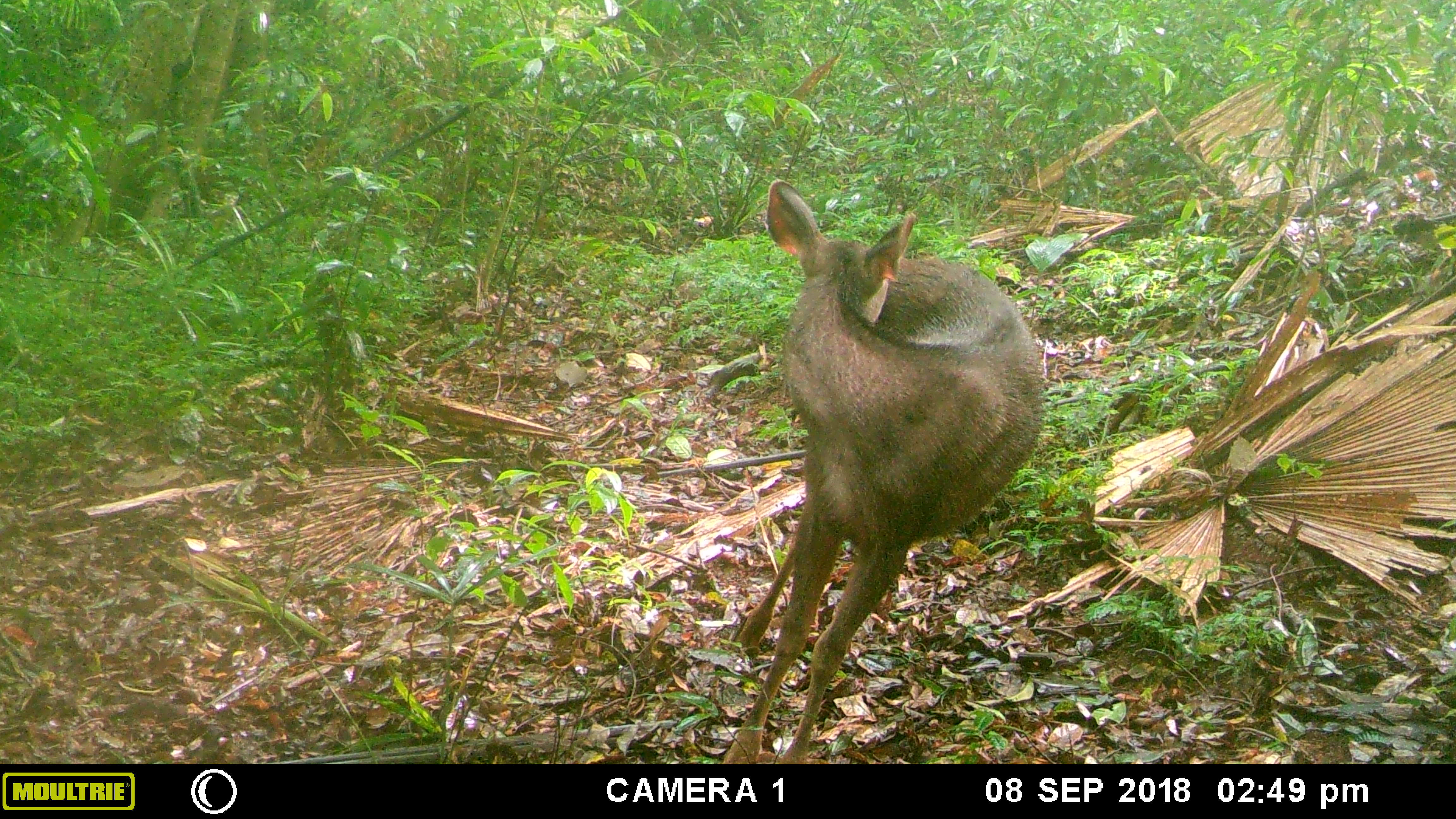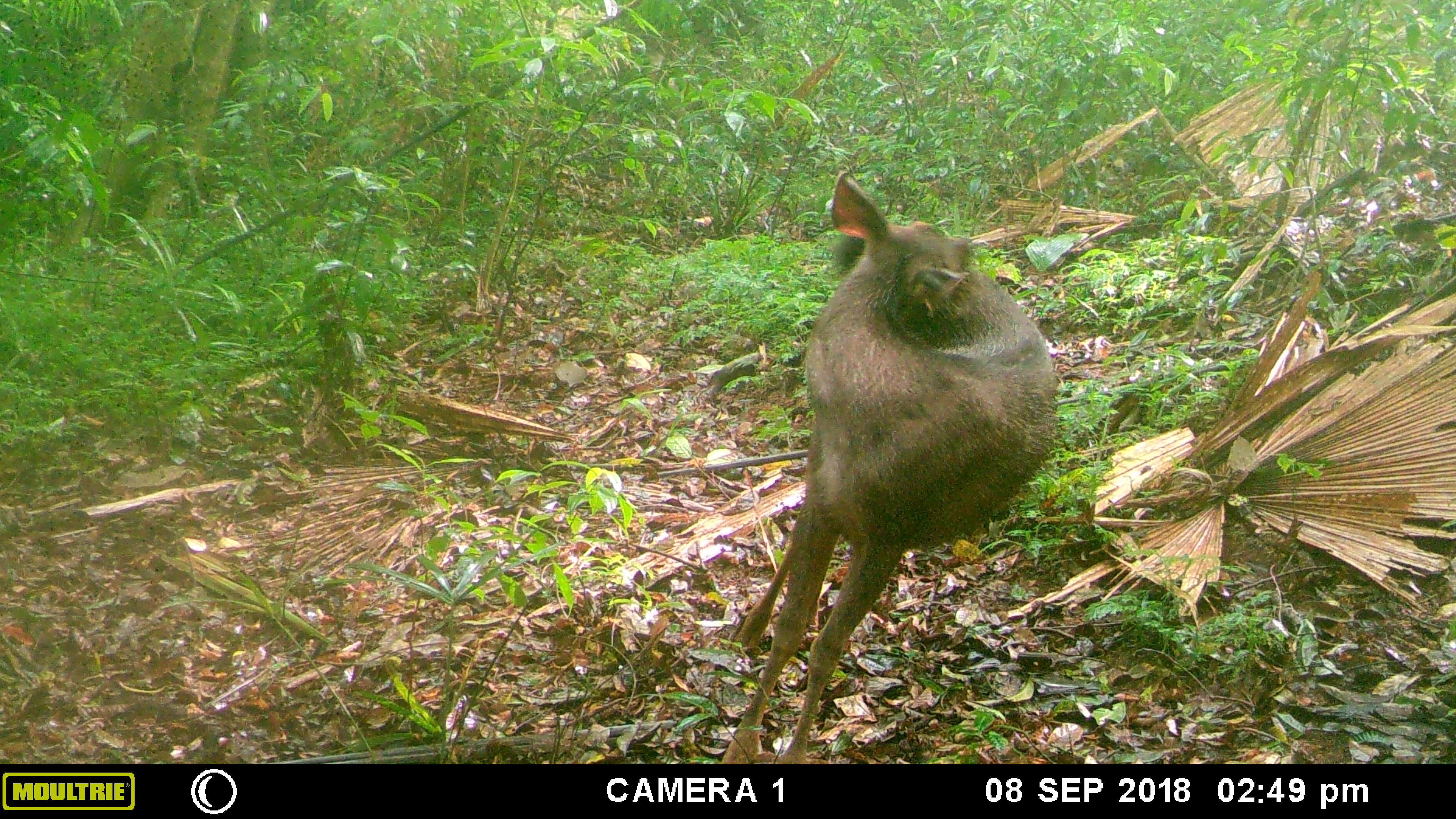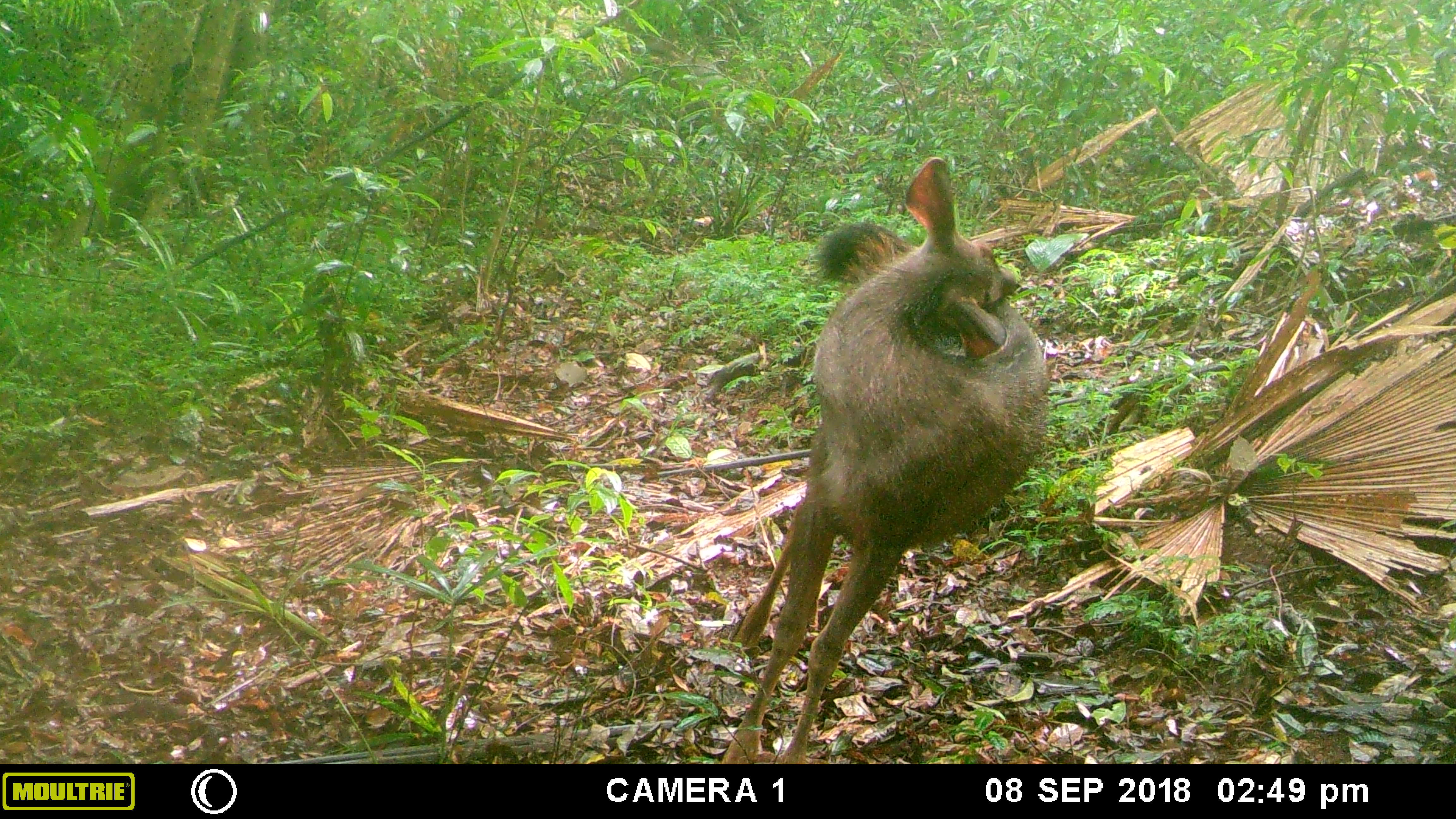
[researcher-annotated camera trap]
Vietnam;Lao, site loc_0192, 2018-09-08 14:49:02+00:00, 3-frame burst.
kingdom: Animalia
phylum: Chordata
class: Mammalia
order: Artiodactyla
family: Cervidae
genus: Rusa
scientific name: Rusa unicolor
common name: sambar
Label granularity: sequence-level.